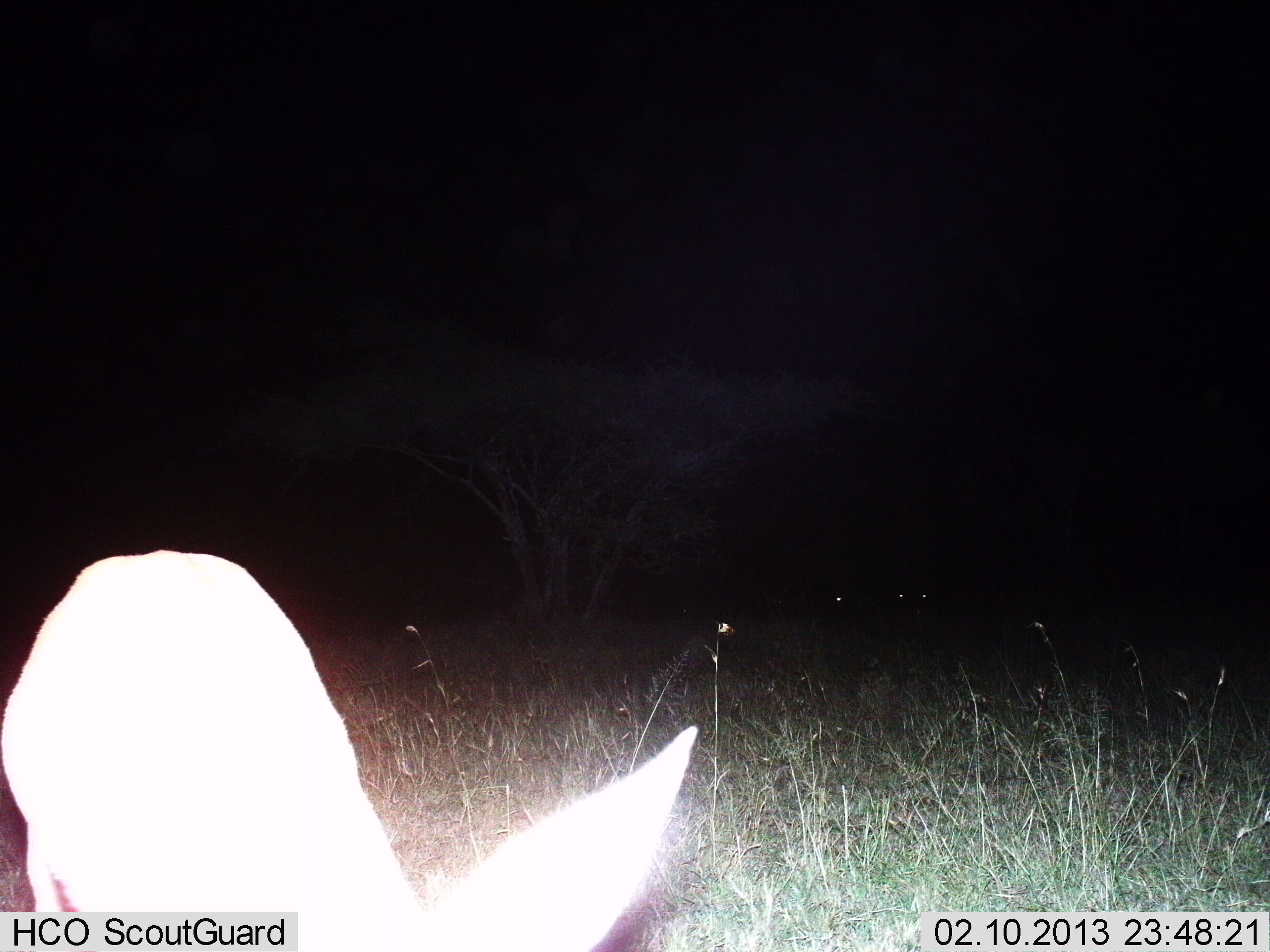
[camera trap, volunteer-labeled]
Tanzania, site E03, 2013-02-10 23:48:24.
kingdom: Animalia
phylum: Chordata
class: Mammalia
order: Artiodactyla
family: Bovidae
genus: Madoqua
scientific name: Madoqua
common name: dikdik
Dikdik (Madoqua), count 1. Behavior (volunteer vote fractions): standing 100%, resting 0%, moving 0%, interacting 0%. Young present (vote fraction): 0%. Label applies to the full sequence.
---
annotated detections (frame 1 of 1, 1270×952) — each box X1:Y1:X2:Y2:
animal: 0:548:699:952